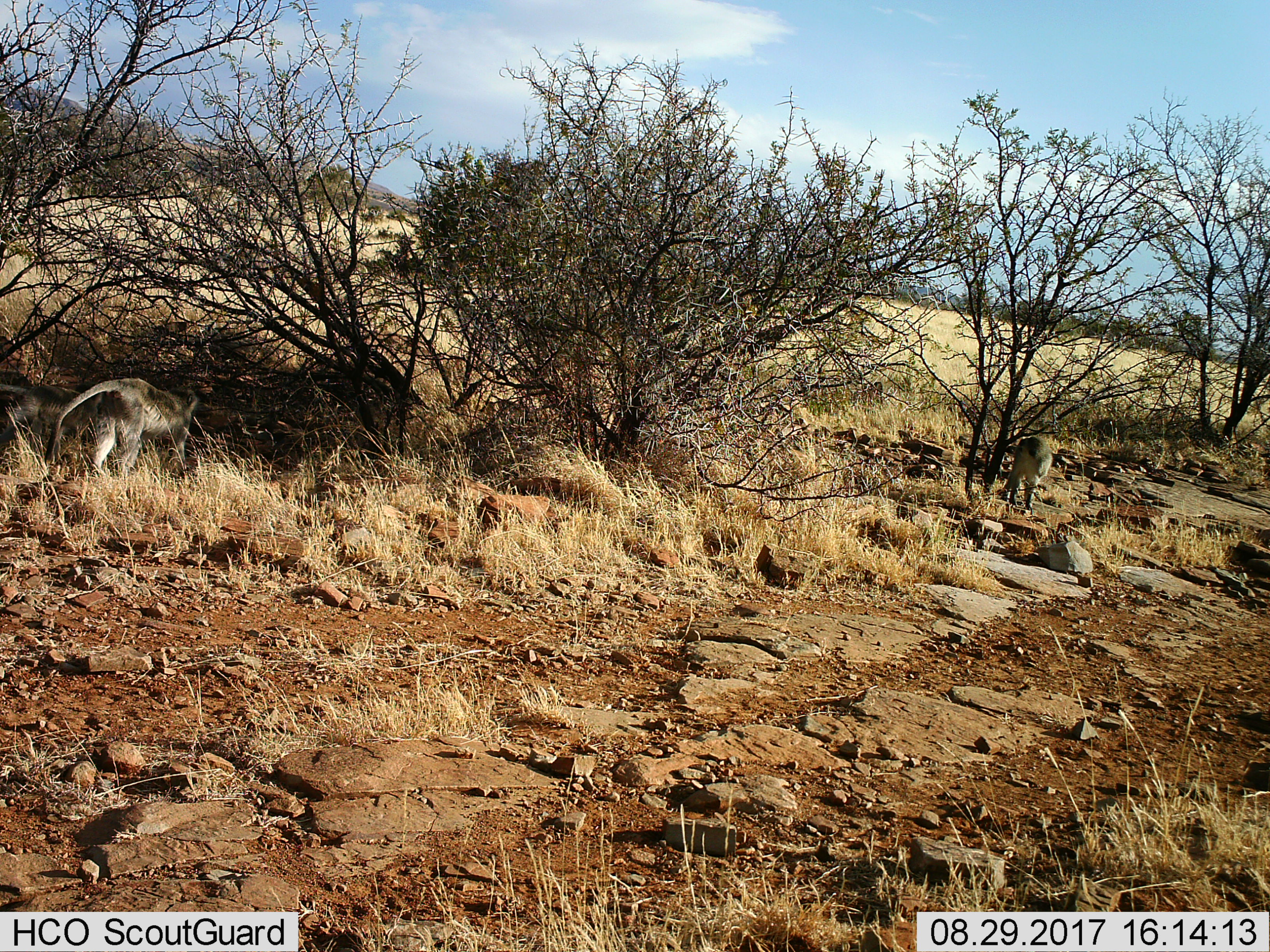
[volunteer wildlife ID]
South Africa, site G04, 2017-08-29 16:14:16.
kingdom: Animalia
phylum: Chordata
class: Mammalia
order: Primates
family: Cercopithecidae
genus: Chlorocebus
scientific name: Chlorocebus pygerythrus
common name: vervet monkey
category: monkeyvervet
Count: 3.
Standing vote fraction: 75%.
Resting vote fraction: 0%.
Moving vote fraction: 38%.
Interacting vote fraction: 0%.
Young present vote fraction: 25%.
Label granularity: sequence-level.